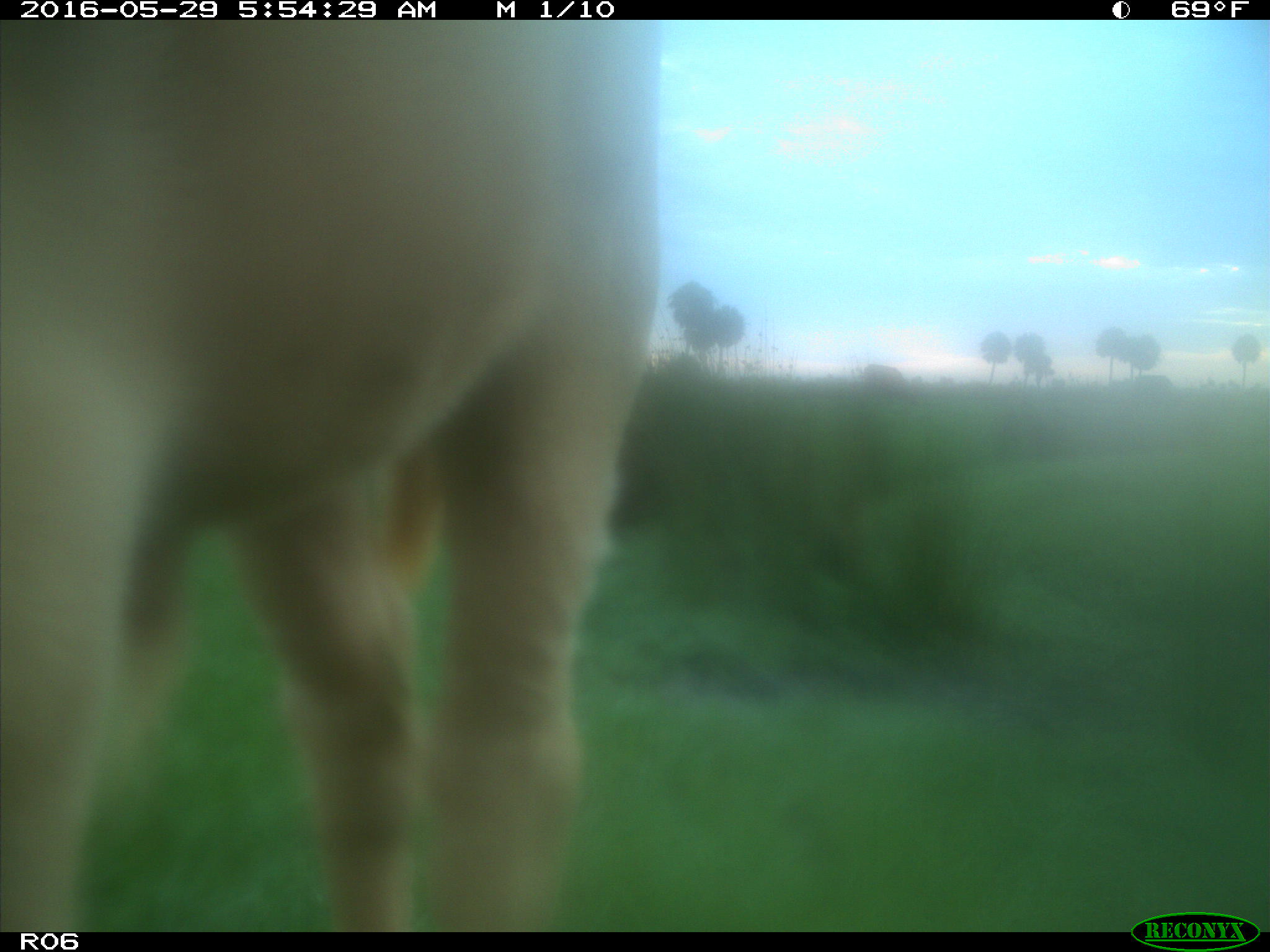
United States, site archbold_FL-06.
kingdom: Animalia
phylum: Chordata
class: Mammalia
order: Artiodactyla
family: Bovidae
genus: Bos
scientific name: Bos taurus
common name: domestic cow